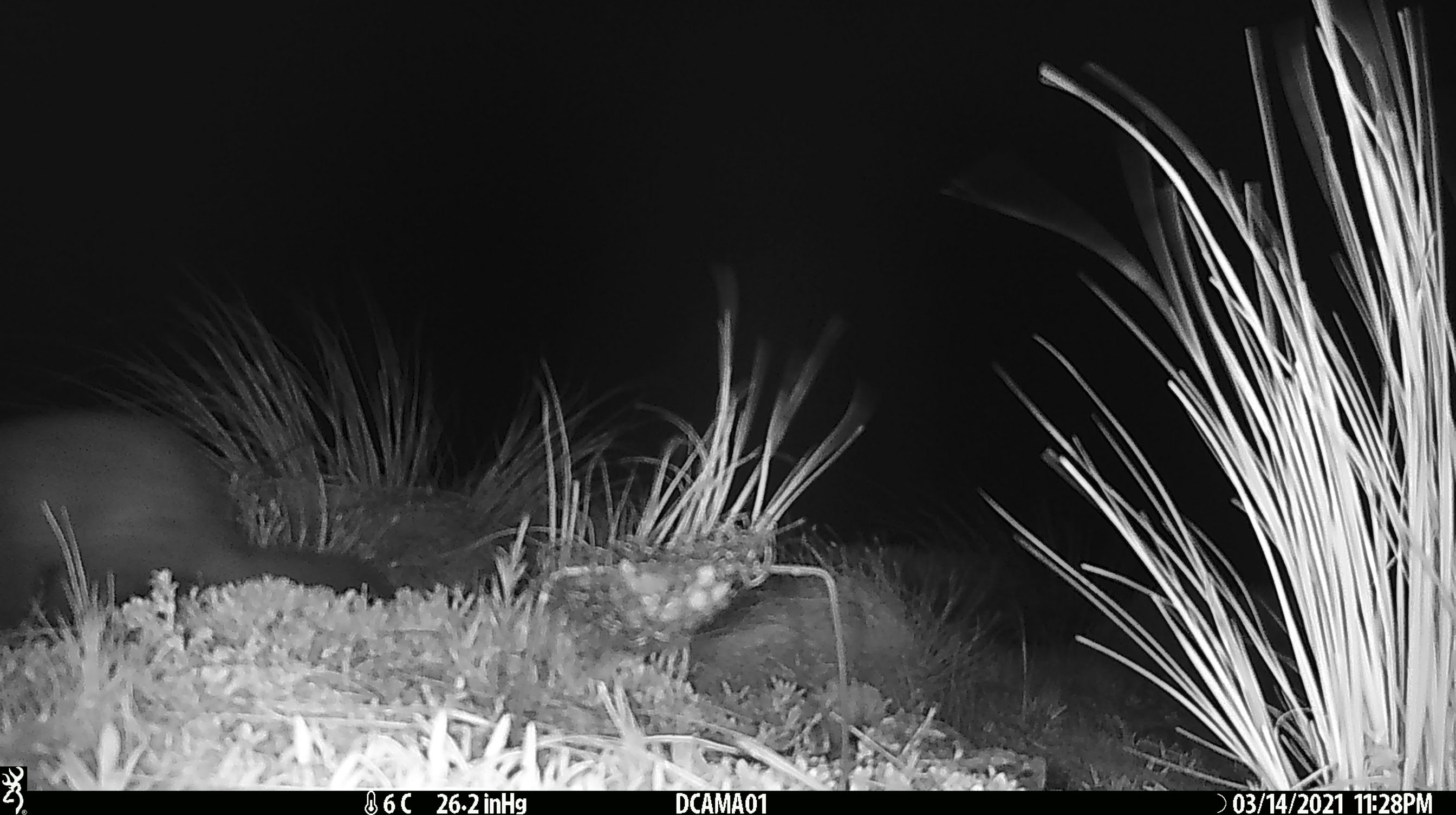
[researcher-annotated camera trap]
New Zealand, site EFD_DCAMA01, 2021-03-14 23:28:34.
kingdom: Animalia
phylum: Chordata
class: Mammalia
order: Diprotodontia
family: Phalangeridae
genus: Trichosurus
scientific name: Trichosurus vulpecula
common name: common brushtail possum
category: possum